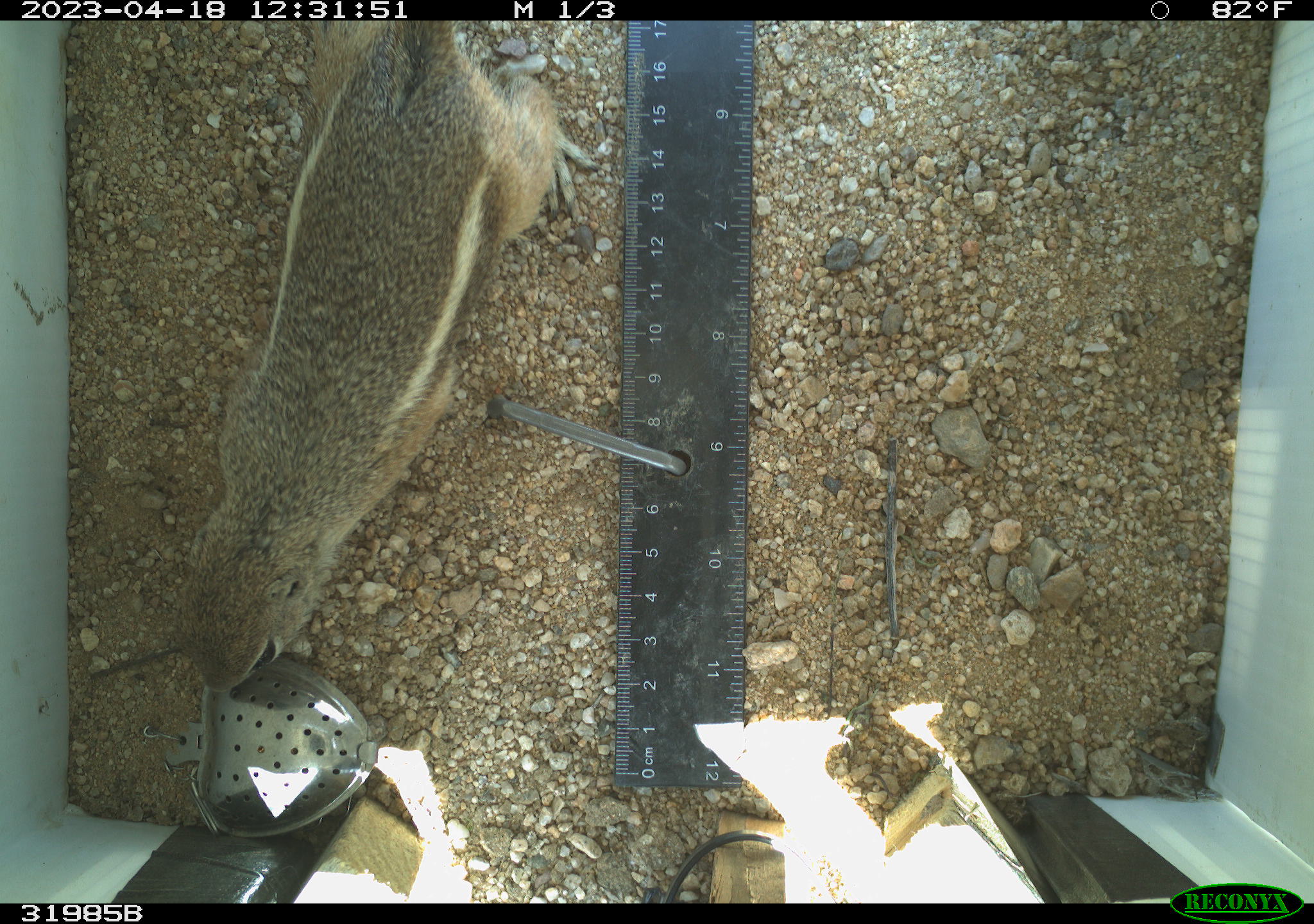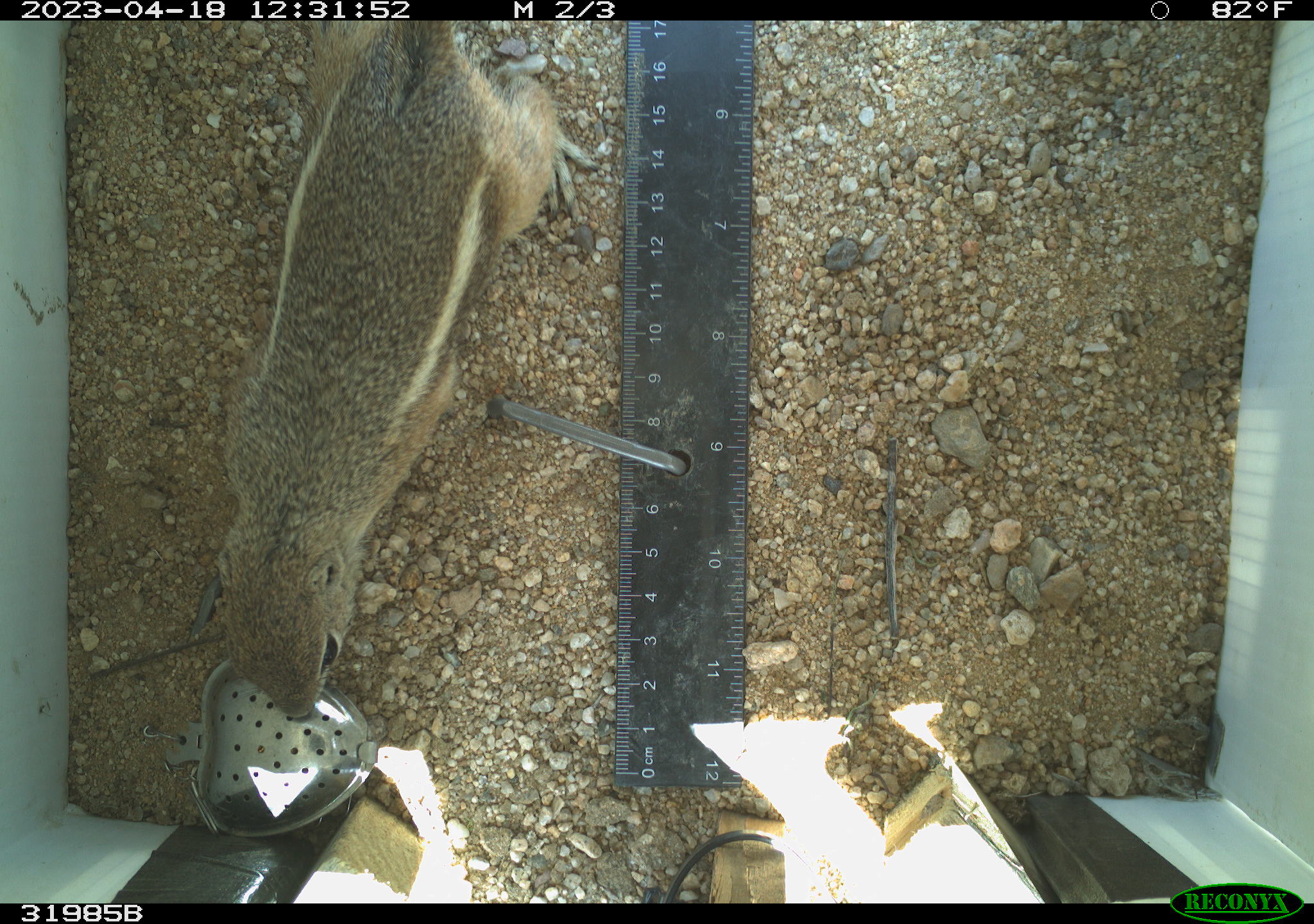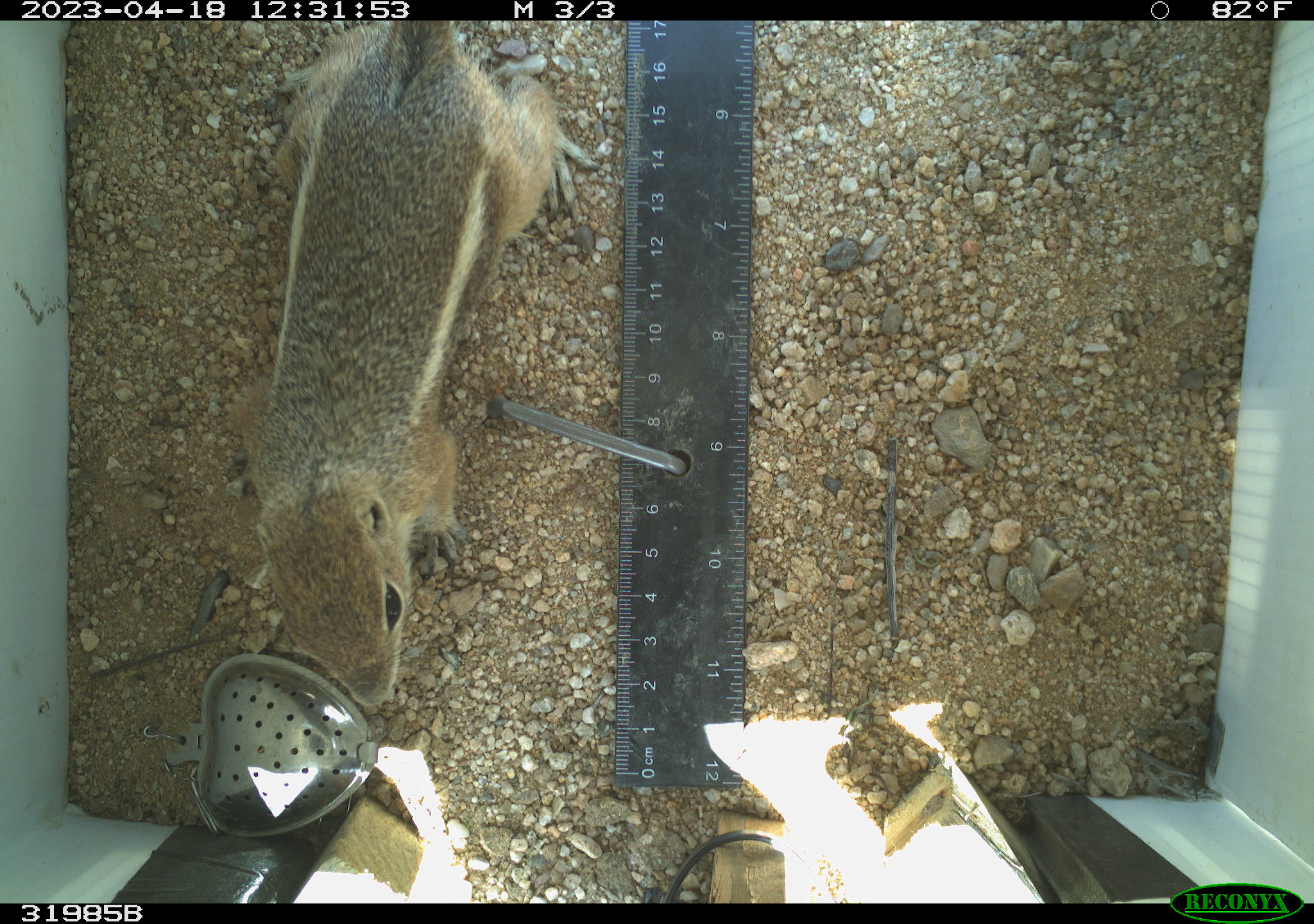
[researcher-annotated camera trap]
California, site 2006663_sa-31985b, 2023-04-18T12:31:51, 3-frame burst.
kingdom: Animalia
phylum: Chordata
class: Mammalia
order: Rodentia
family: Sciuridae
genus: Ammospermophilus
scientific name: Ammospermophilus leucurus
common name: white-tailed antelope squirrel